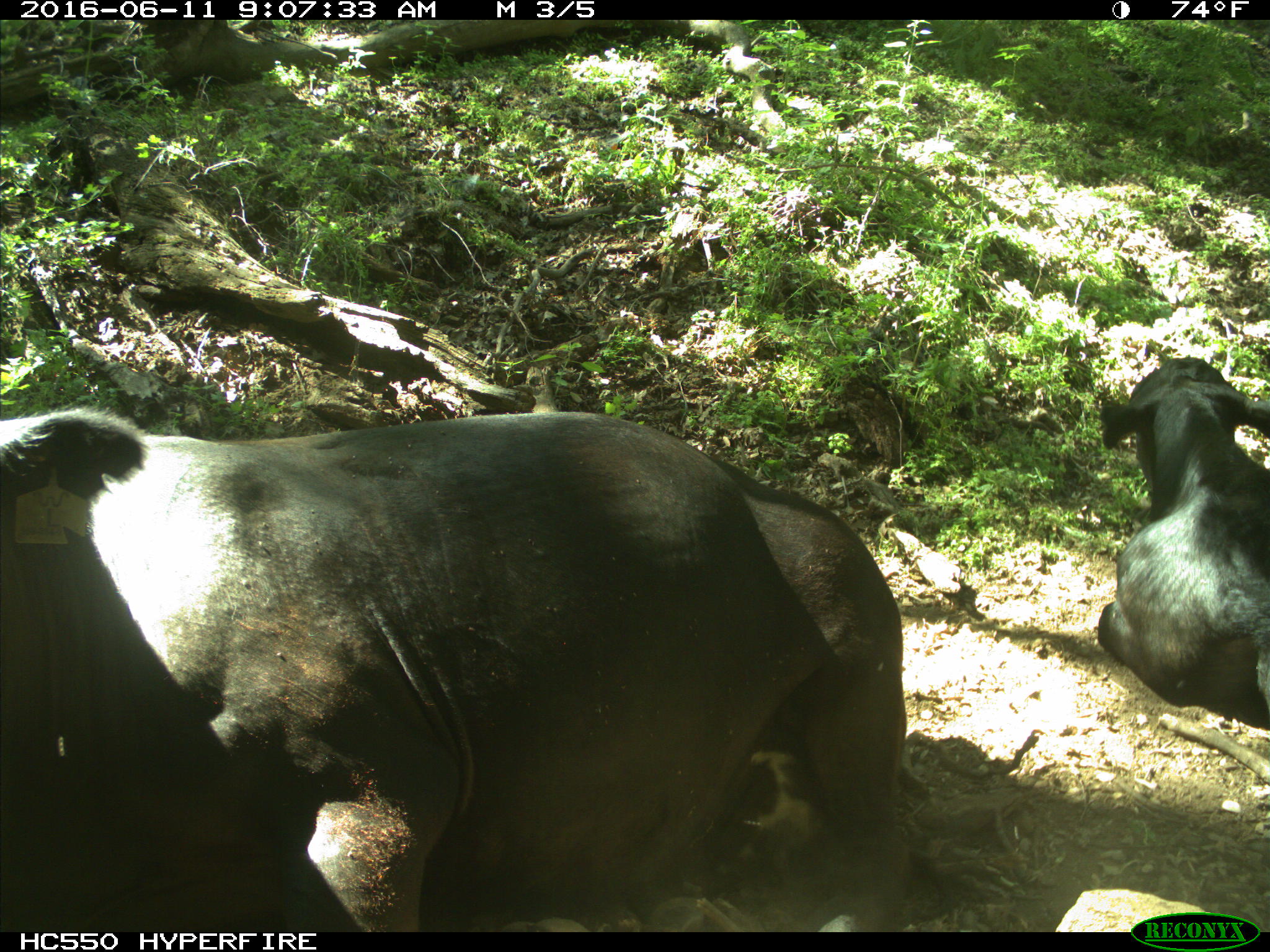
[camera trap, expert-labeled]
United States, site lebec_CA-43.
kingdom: Animalia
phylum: Chordata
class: Mammalia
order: Artiodactyla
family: Bovidae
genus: Bos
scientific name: Bos taurus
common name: domestic cow